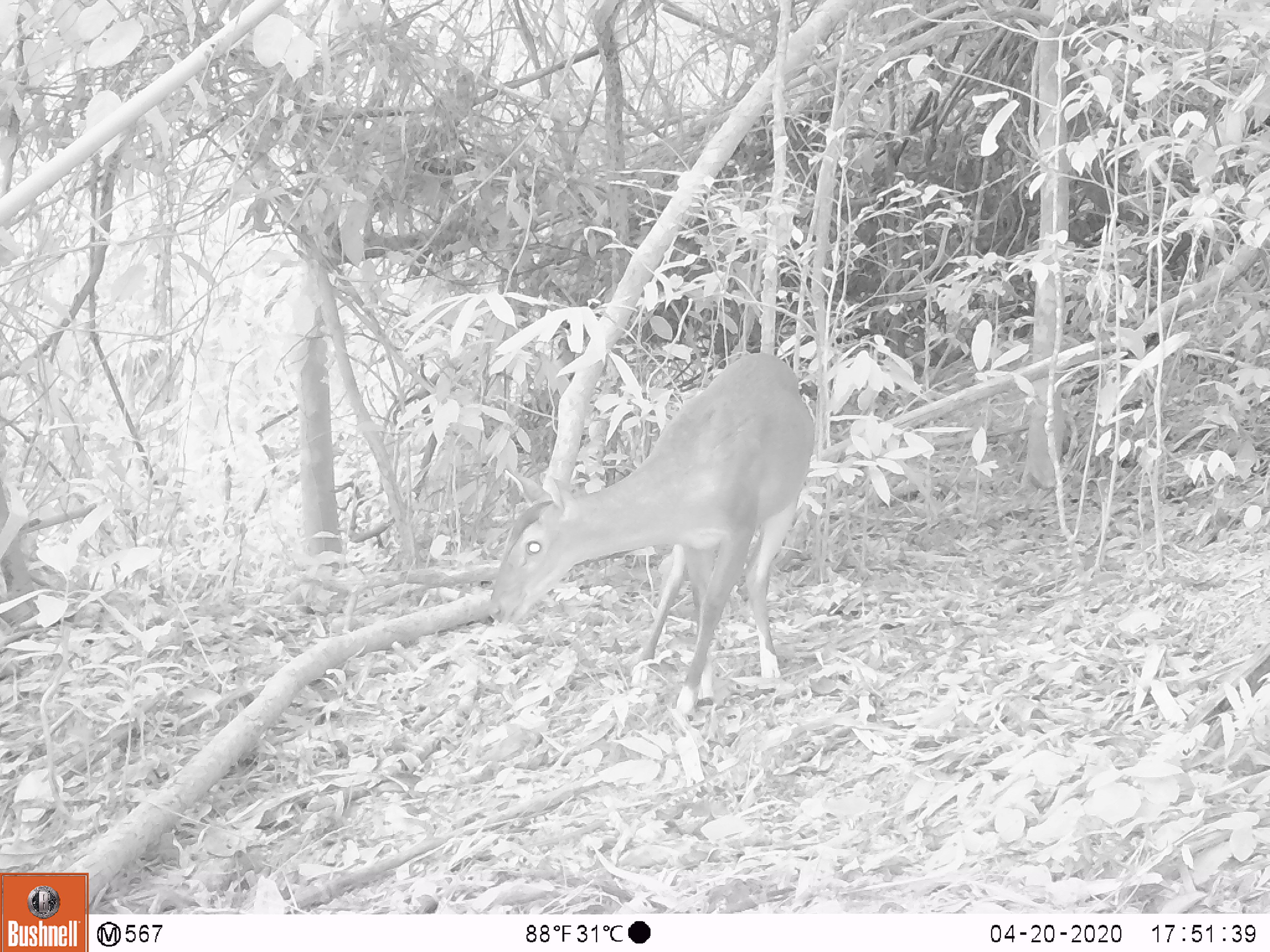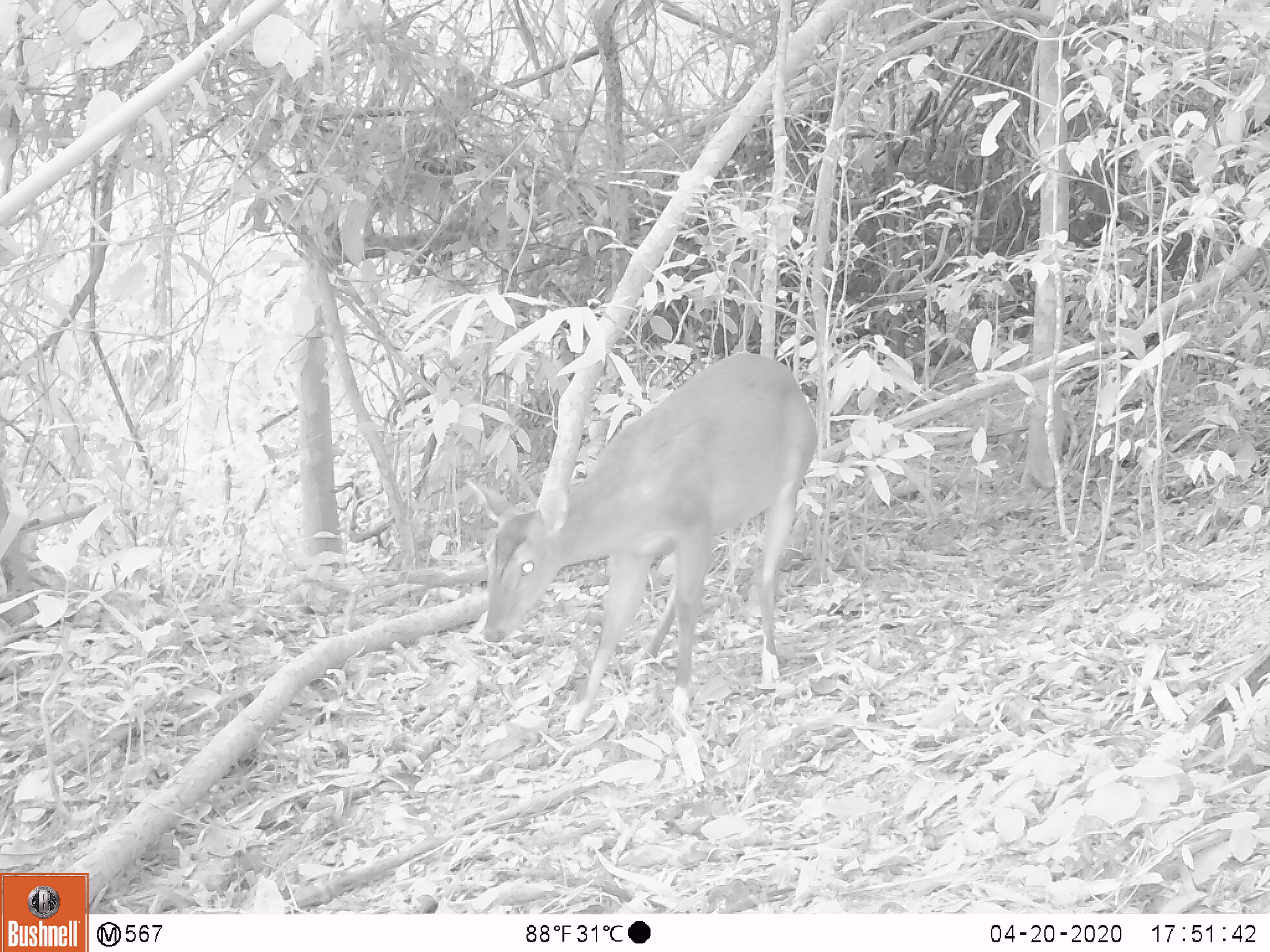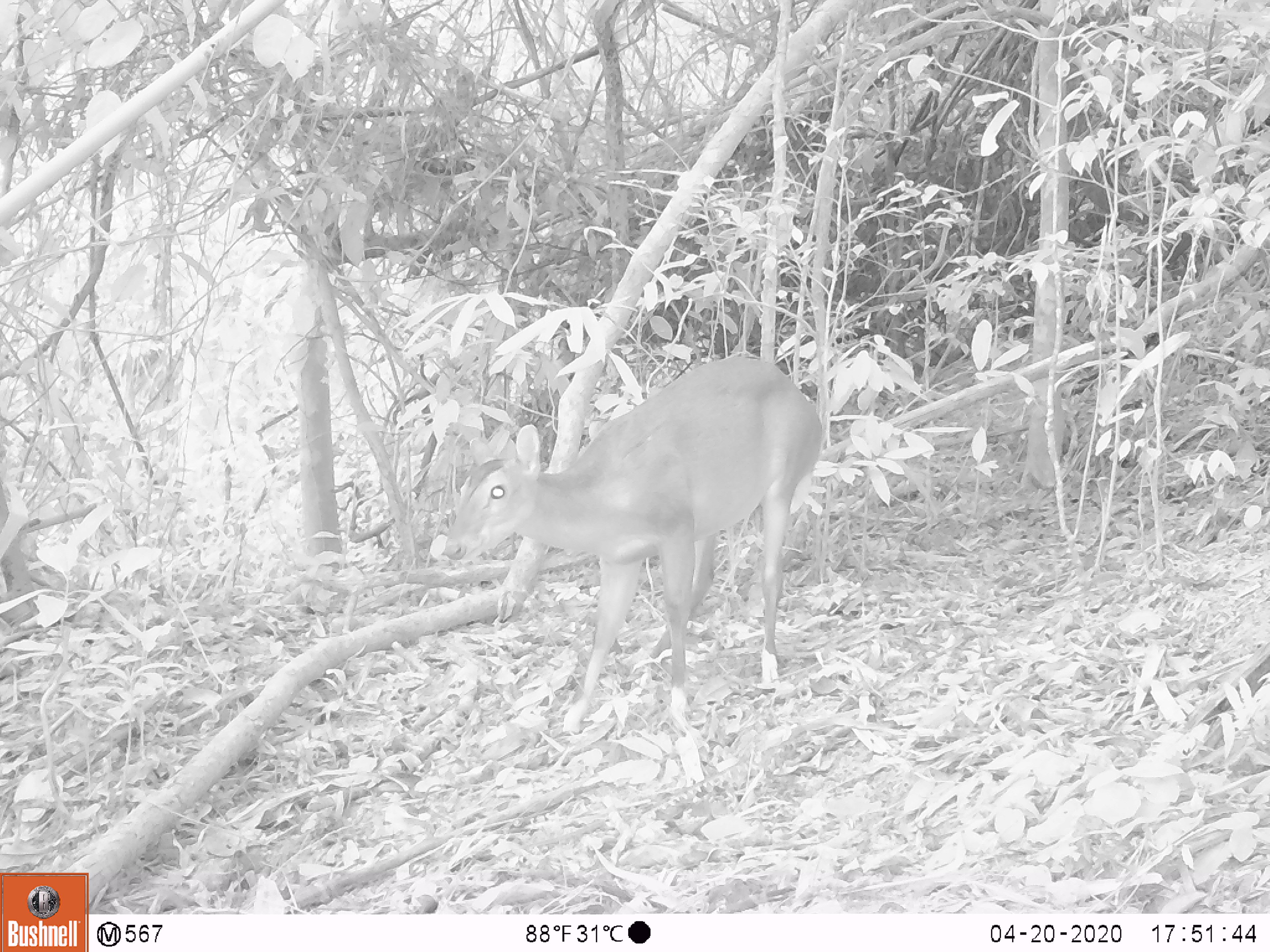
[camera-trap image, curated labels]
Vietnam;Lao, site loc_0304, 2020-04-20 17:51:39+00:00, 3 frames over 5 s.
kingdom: Animalia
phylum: Chordata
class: Mammalia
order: Artiodactyla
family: Cervidae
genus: Muntiacus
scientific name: Muntiacus vuquangensis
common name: large-antlered muntjac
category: large antlered muntjac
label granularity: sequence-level